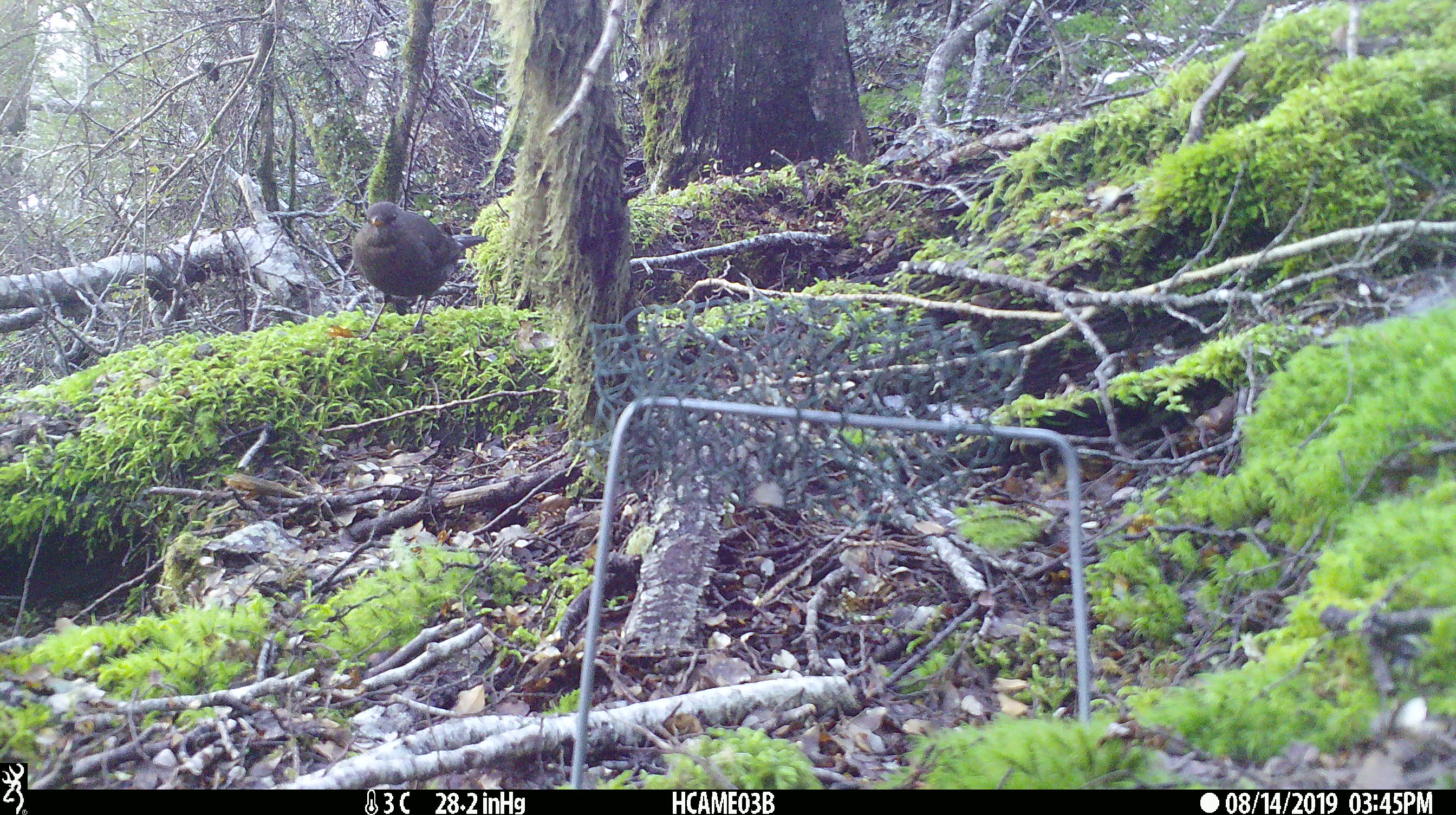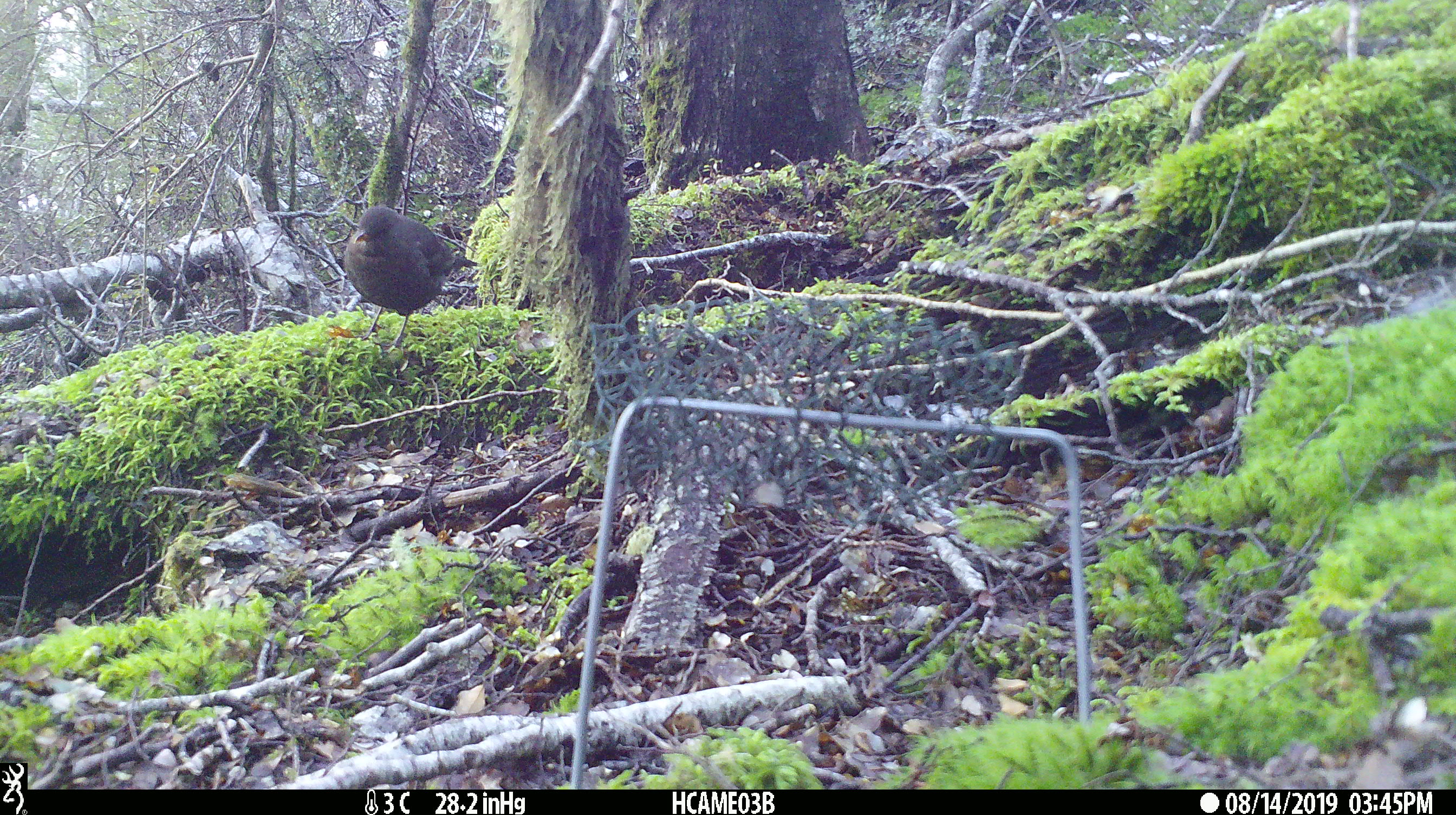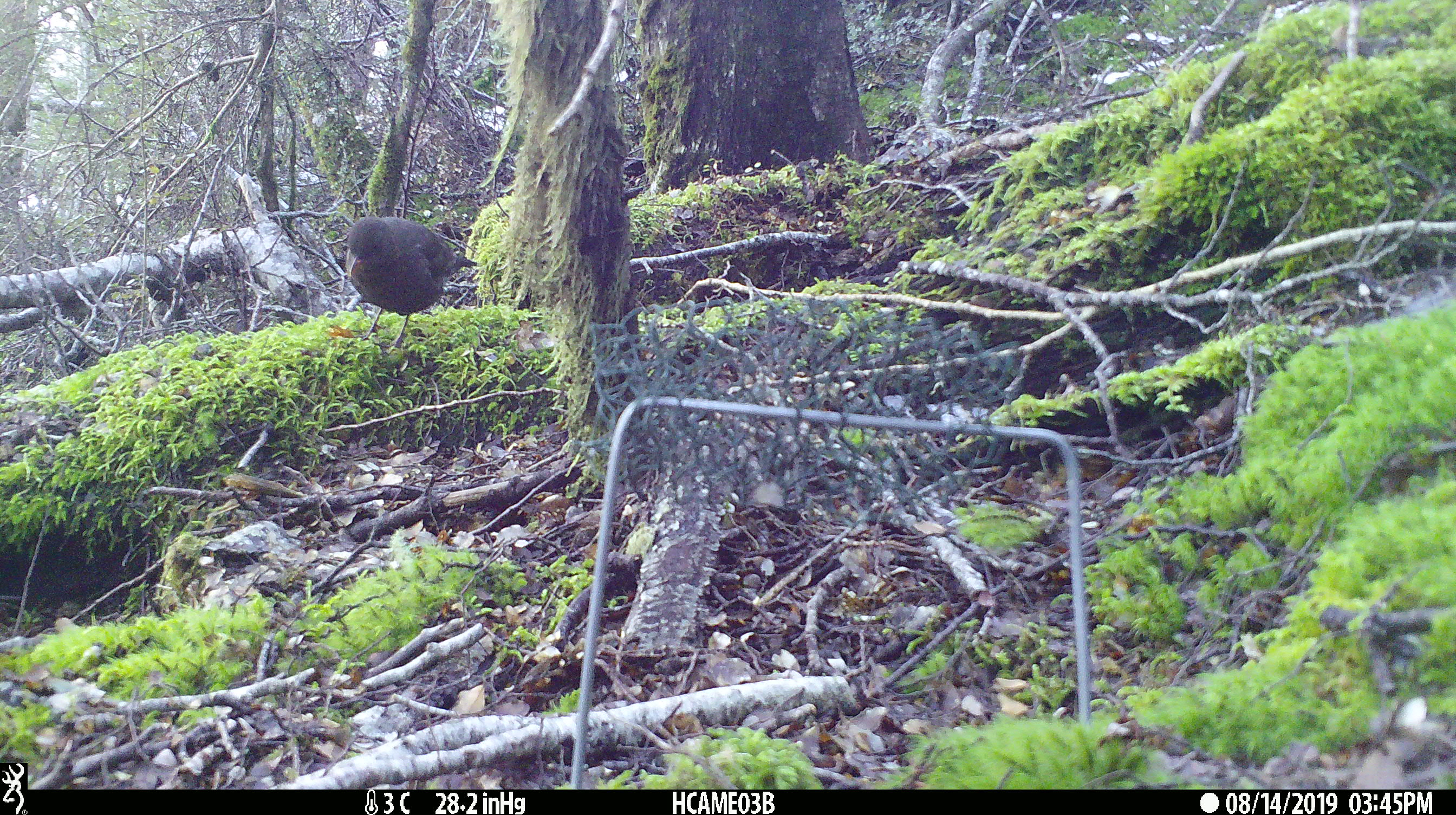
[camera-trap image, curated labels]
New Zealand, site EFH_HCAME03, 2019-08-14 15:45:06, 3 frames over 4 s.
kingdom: Animalia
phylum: Chordata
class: Aves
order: Passeriformes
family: Turdidae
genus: Turdus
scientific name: Turdus merula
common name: eurasian blackbird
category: blackbird